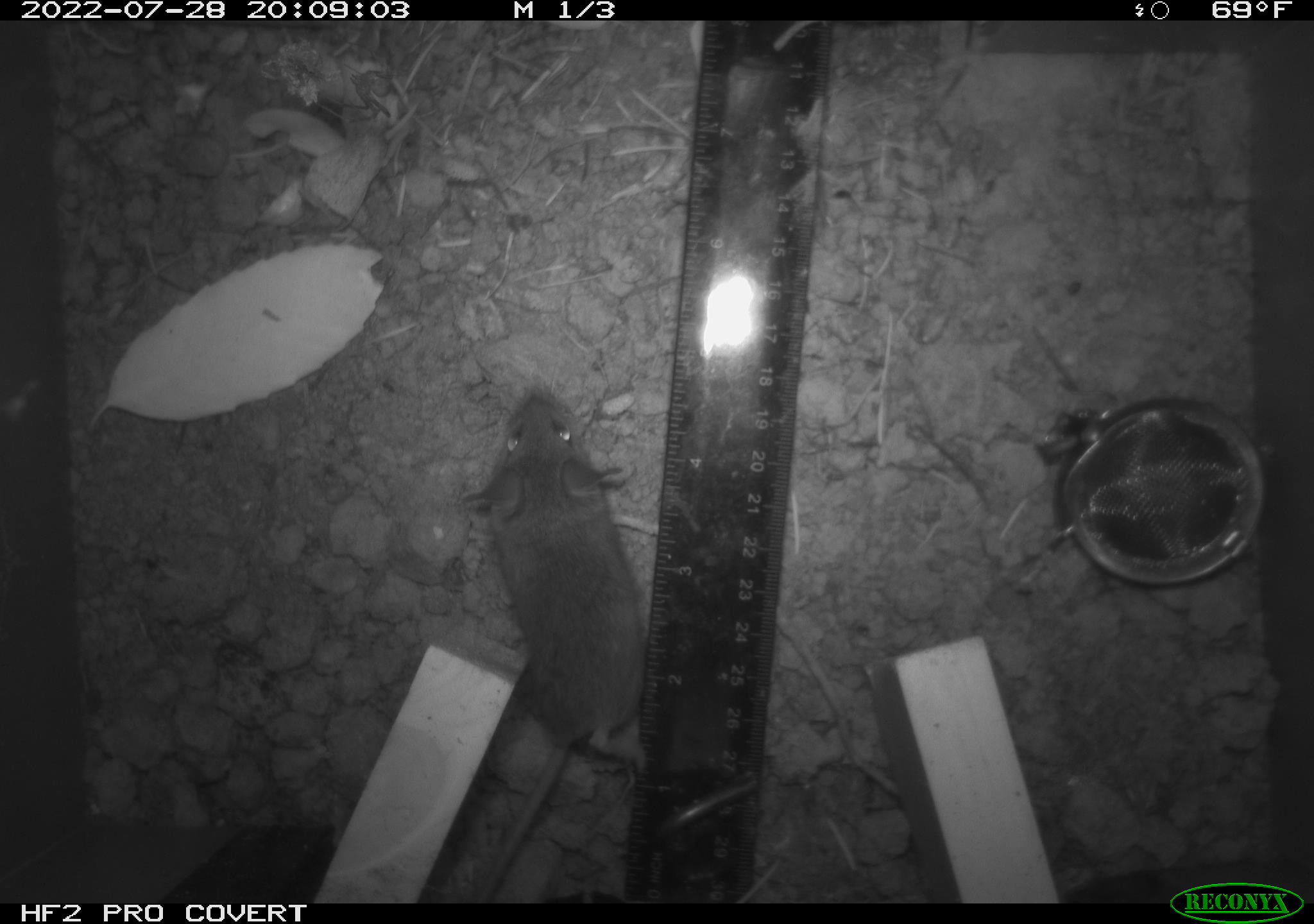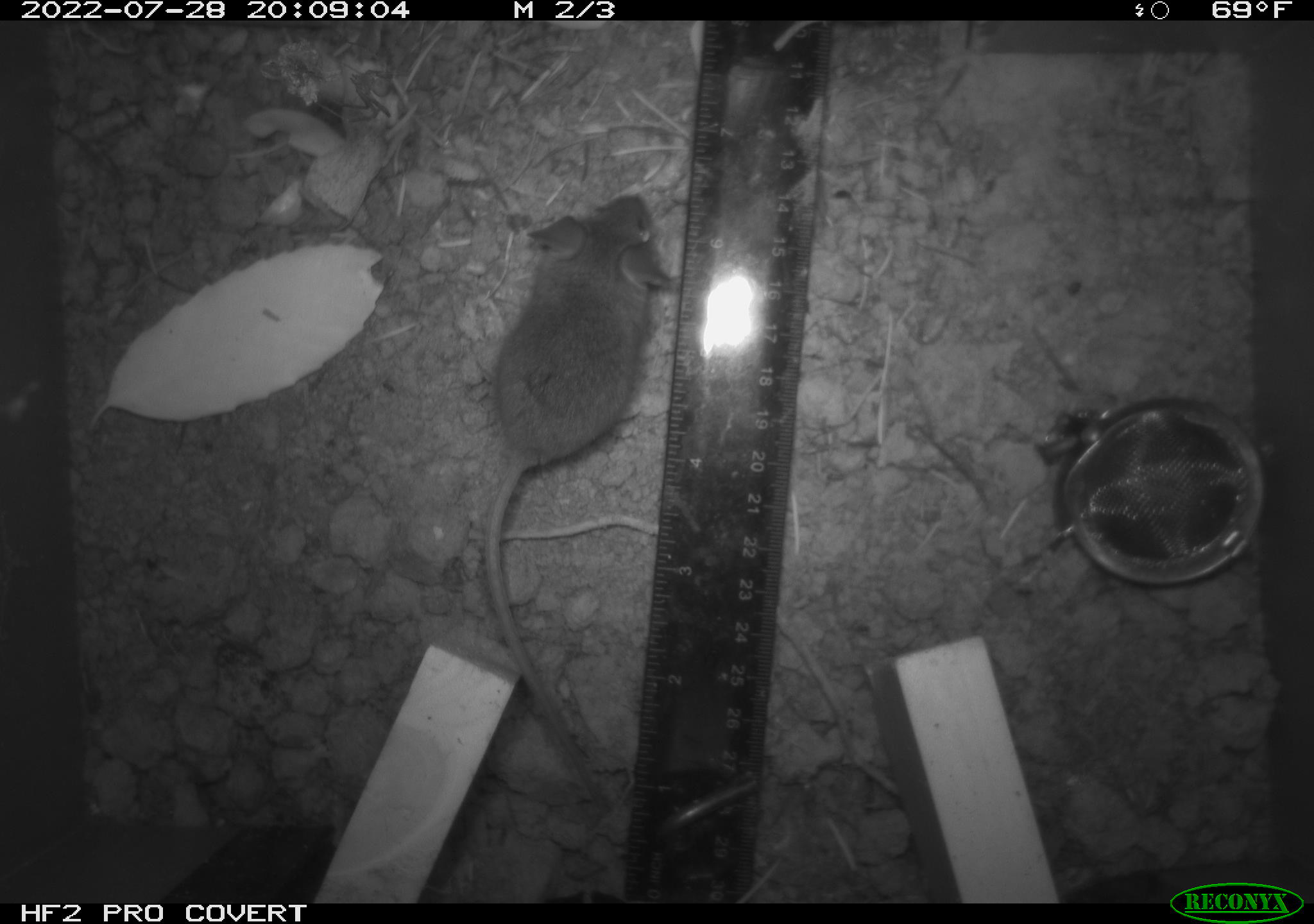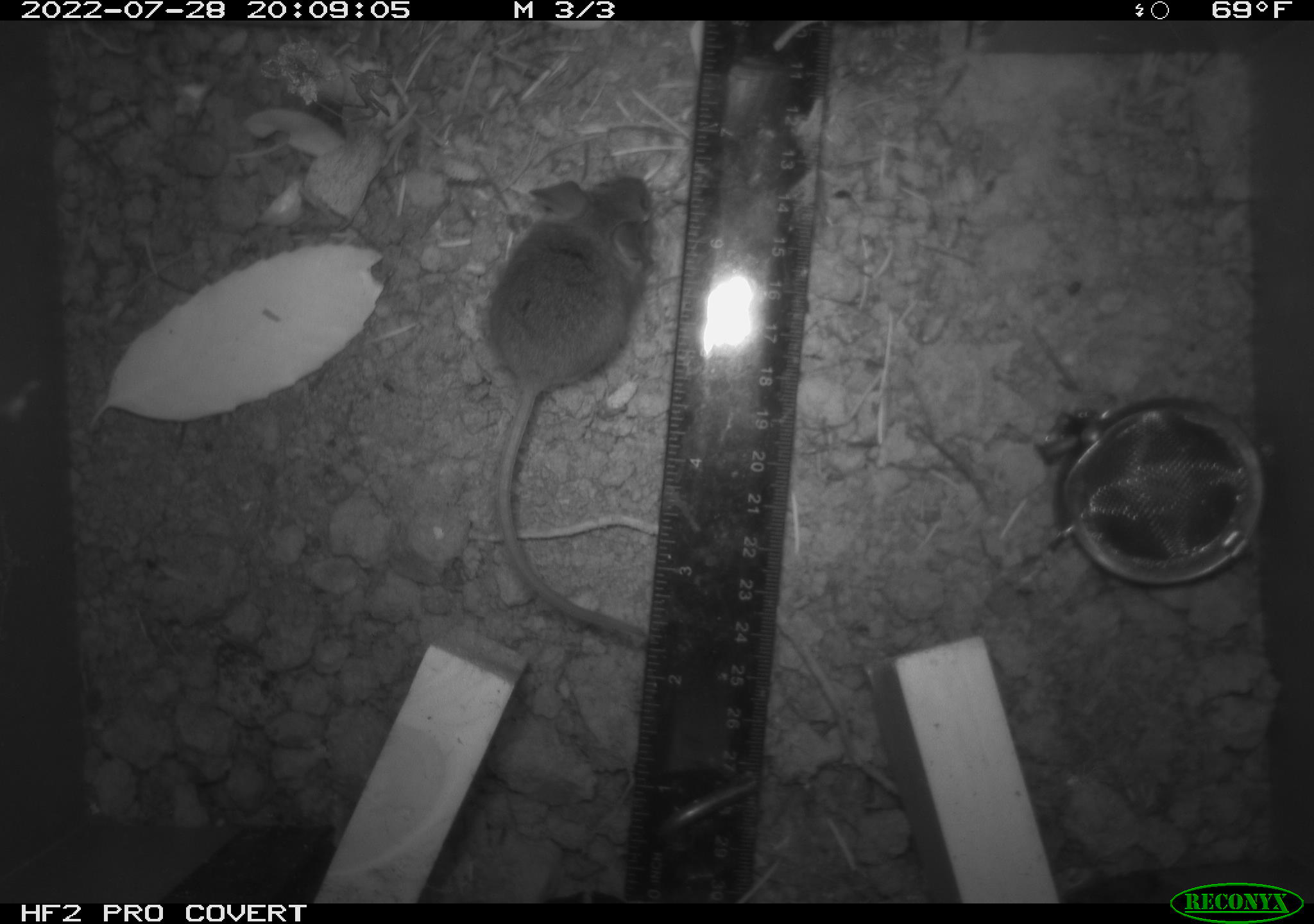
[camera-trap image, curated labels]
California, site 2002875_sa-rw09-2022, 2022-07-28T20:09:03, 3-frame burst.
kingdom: Animalia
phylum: Chordata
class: Mammalia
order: Rodentia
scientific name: Rodentia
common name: rodent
Rodent (Rodentia).